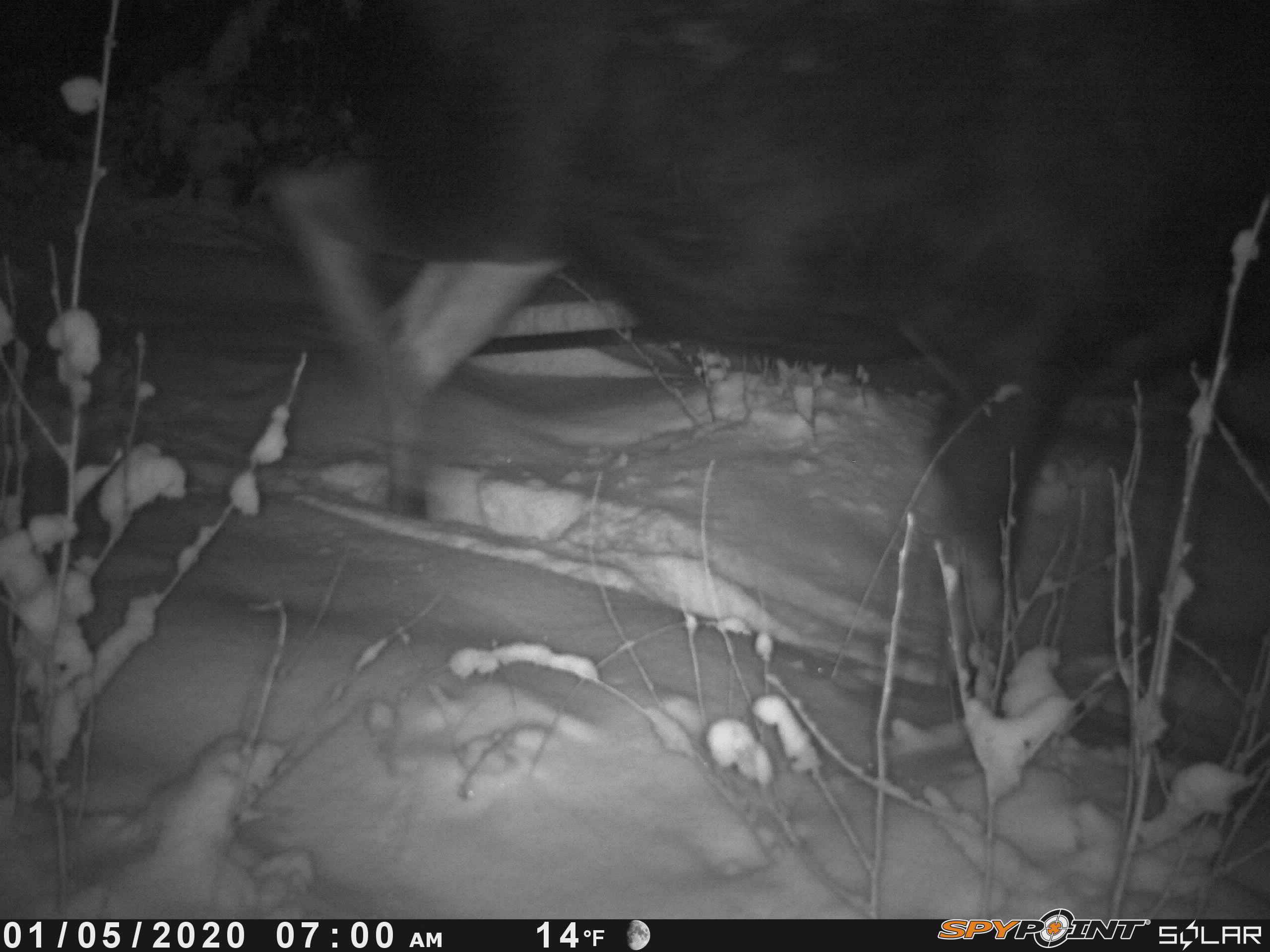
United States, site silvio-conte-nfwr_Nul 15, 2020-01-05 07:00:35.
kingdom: Animalia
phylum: Chordata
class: Mammalia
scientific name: Mammalia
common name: mammal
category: mammal sp.